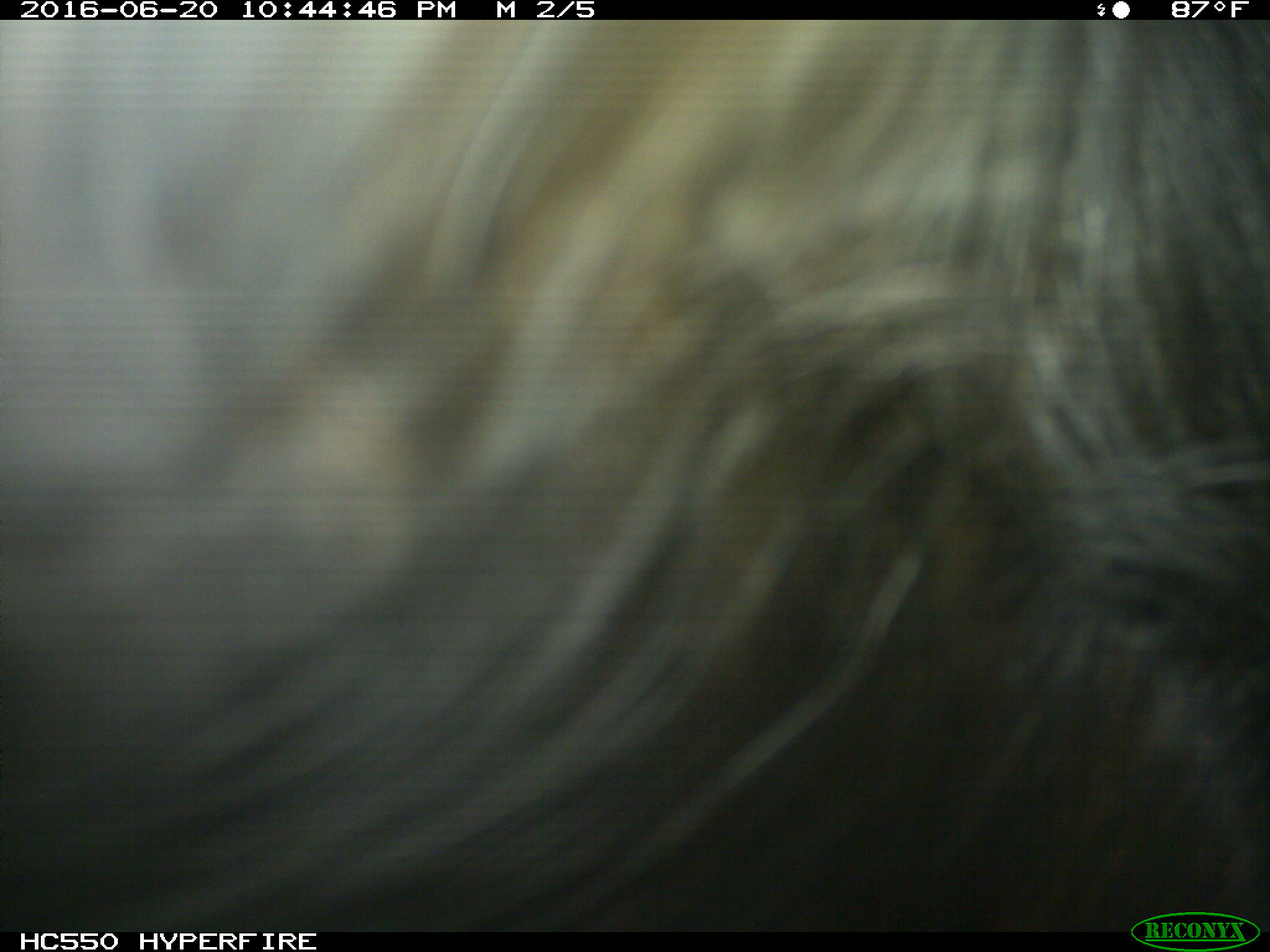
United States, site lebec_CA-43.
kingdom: Animalia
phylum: Chordata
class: Mammalia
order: Artiodactyla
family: Bovidae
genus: Bos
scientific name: Bos taurus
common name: domestic cow